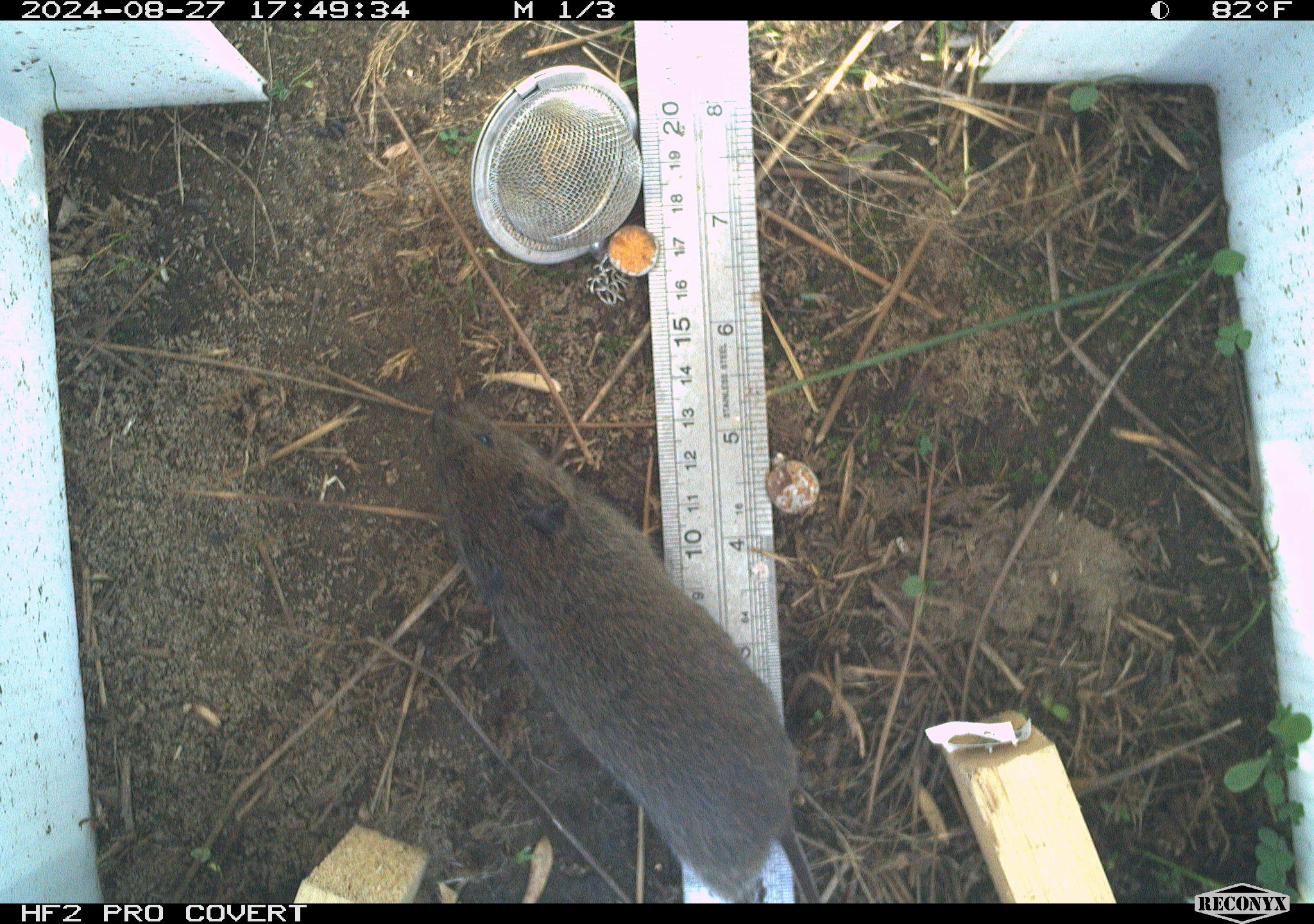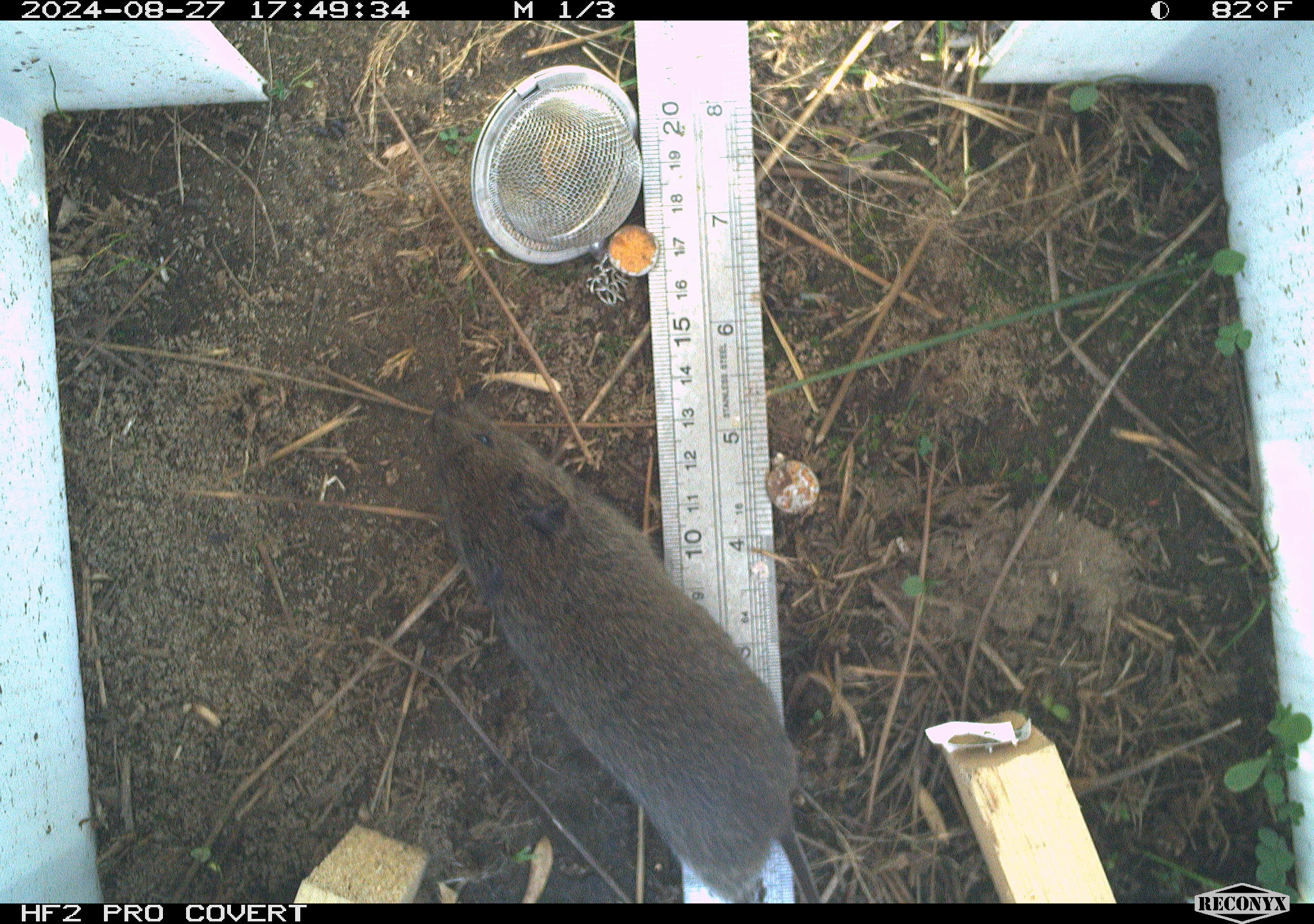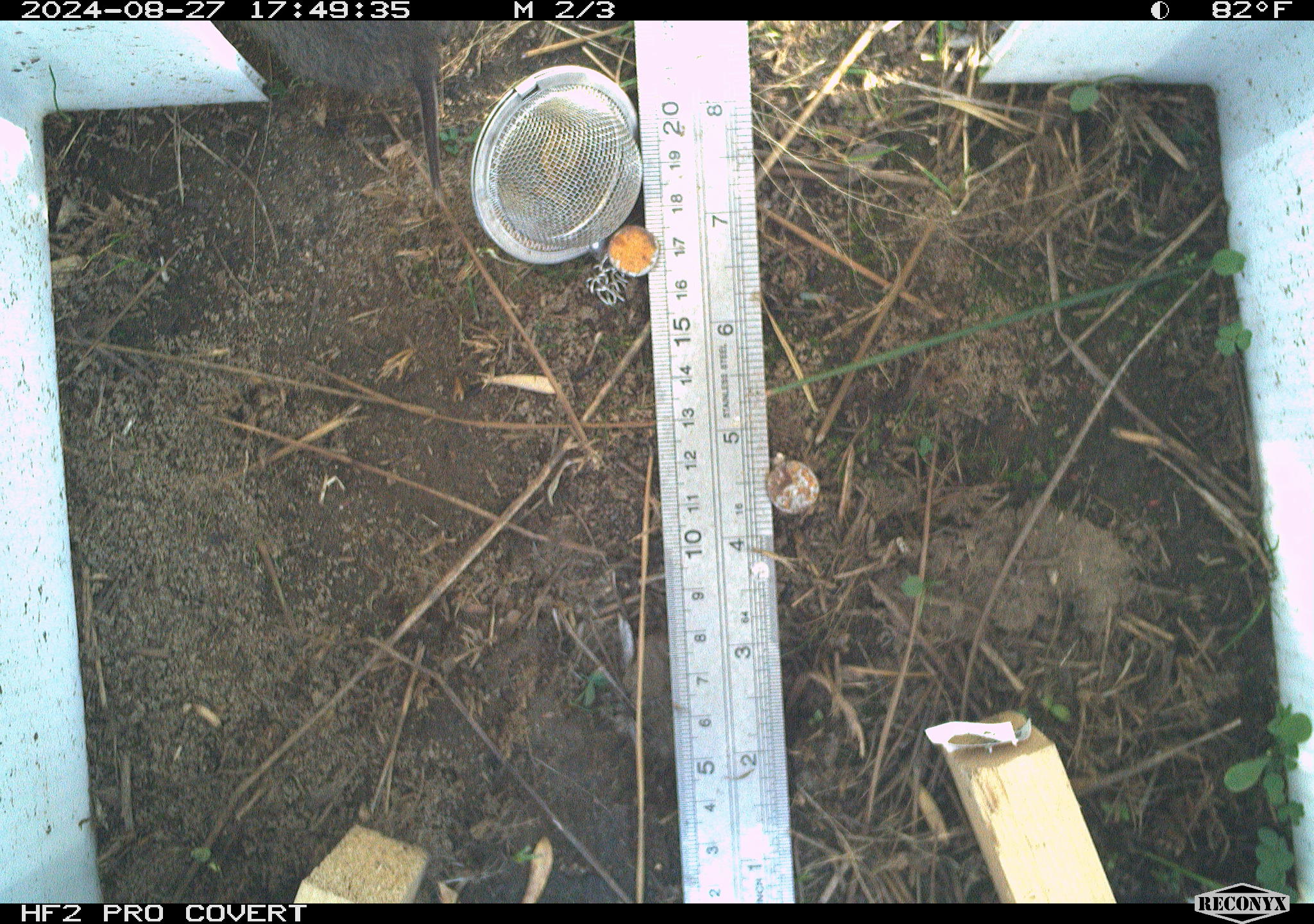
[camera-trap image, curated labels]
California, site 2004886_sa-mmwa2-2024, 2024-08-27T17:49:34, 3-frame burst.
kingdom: Animalia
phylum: Chordata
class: Mammalia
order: Rodentia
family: Cricetidae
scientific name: Arvicolinae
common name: voles, lemmings, and muskrats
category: arvicolinae subfamily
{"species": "arvicolinae subfamily (voles, lemmings, and muskrats) (Arvicolinae)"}